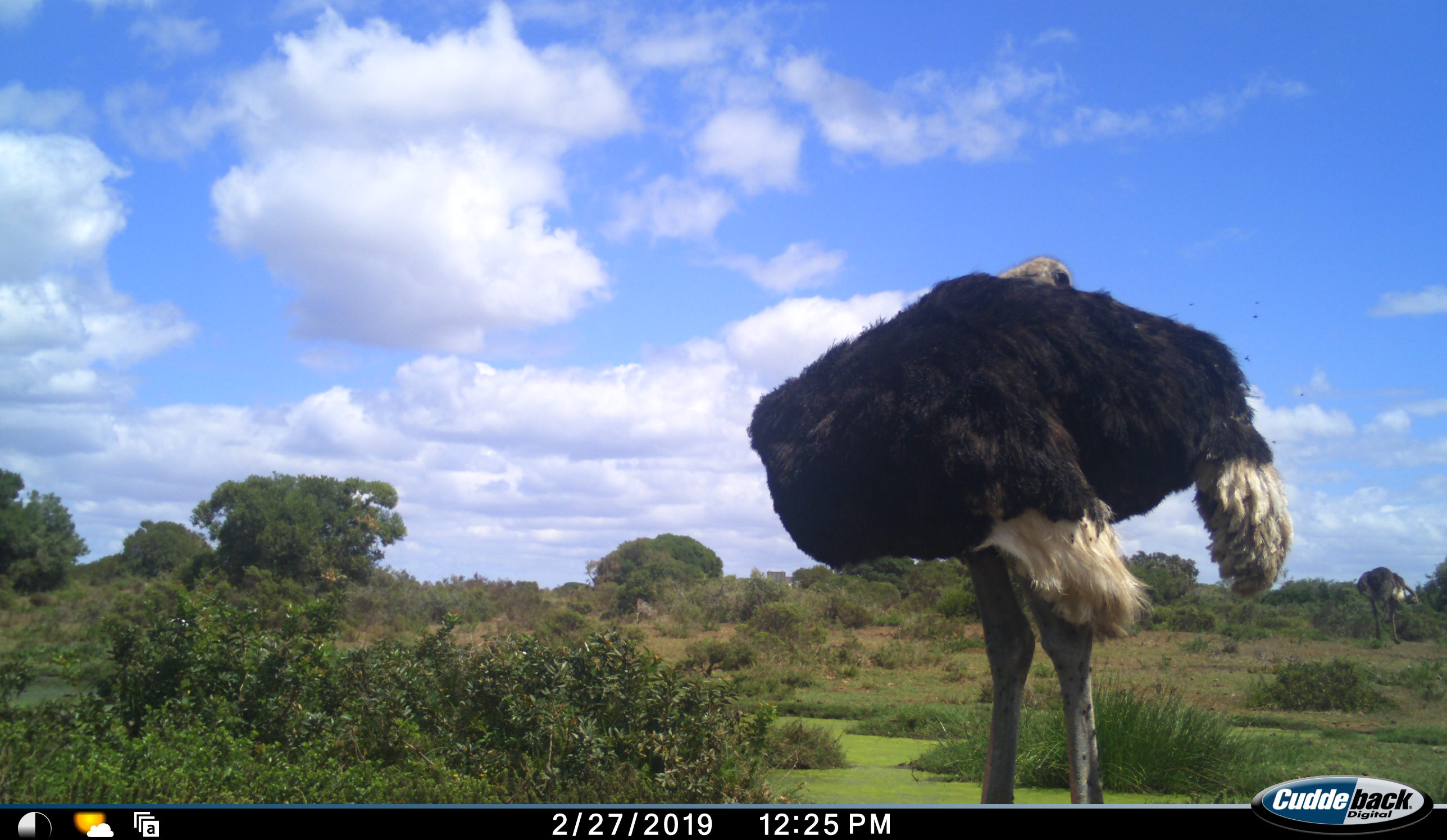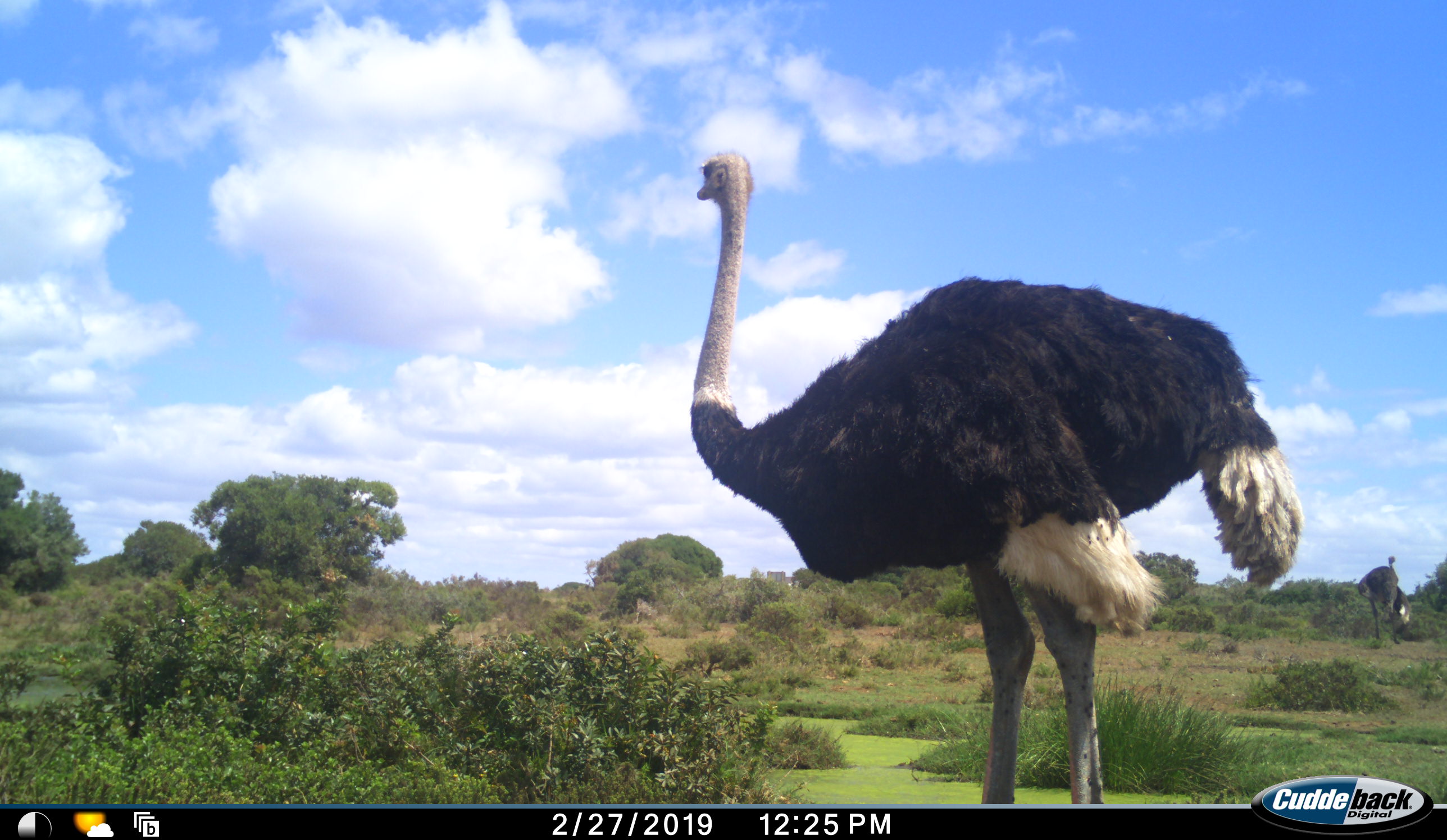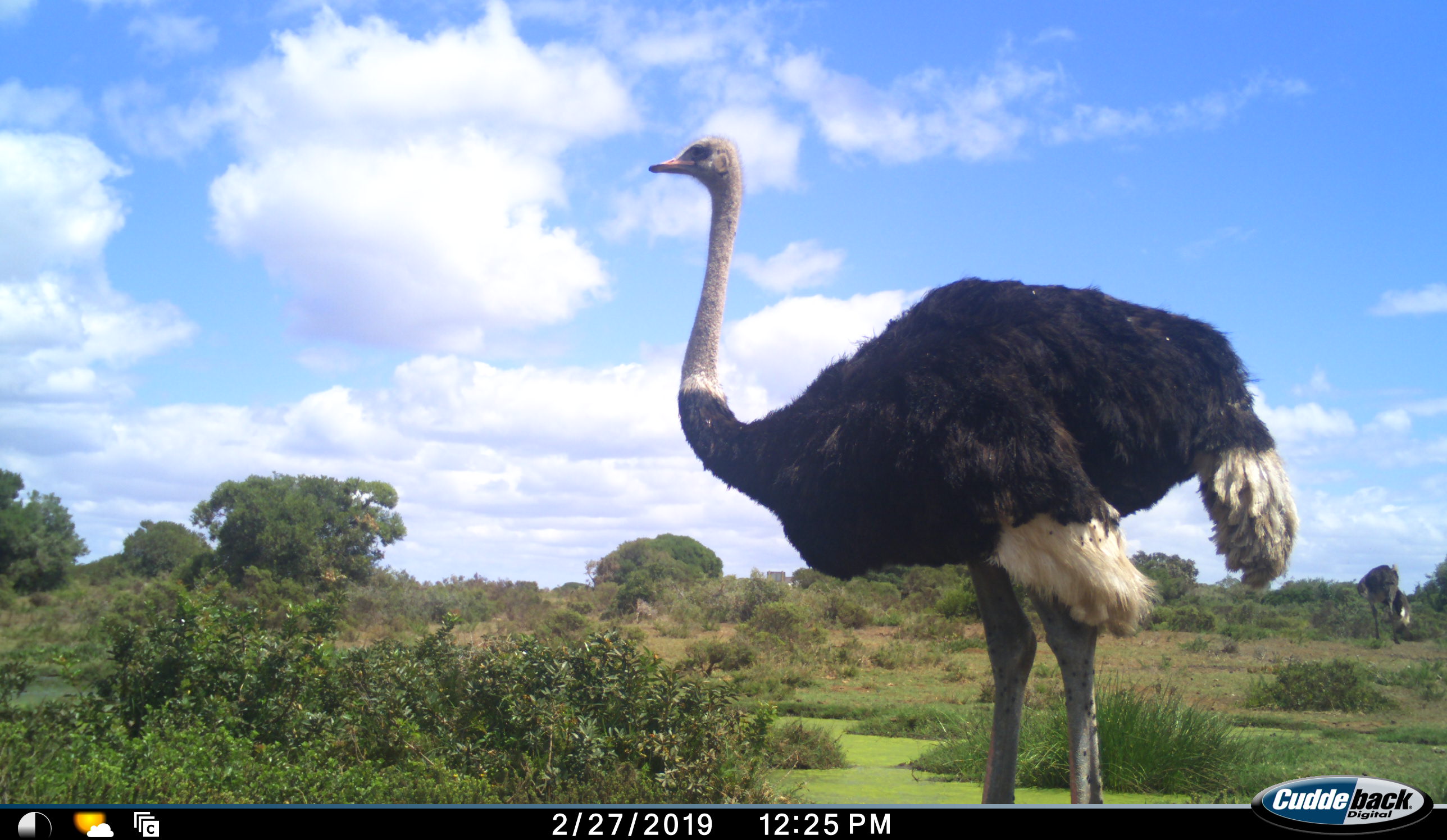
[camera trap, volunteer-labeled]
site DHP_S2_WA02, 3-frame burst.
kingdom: Animalia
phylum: Chordata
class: Aves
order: Struthioniformes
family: Struthionidae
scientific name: Struthionidae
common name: ostrich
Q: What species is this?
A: Ostrich (Struthionidae).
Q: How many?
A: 2.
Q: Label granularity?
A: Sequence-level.